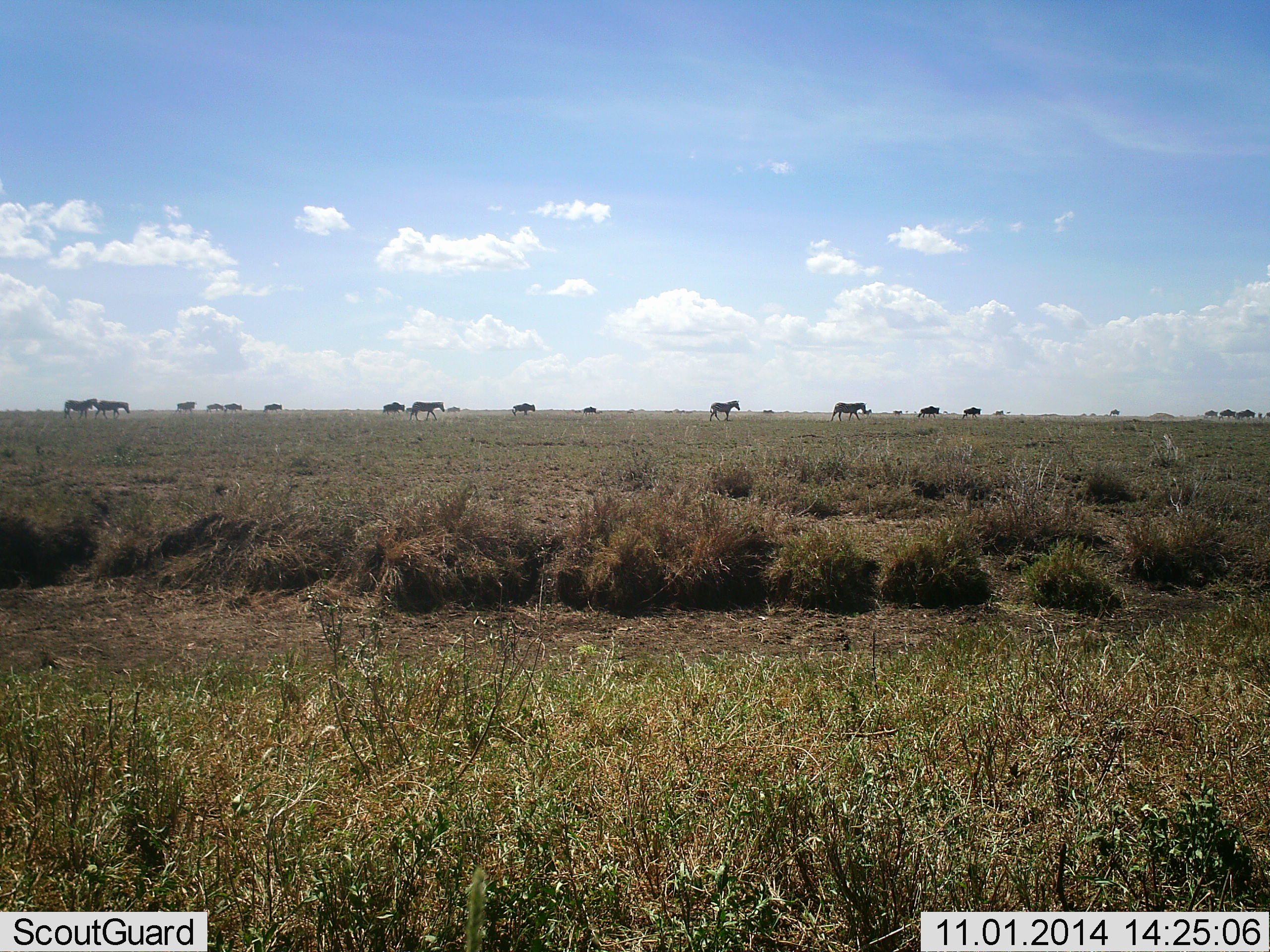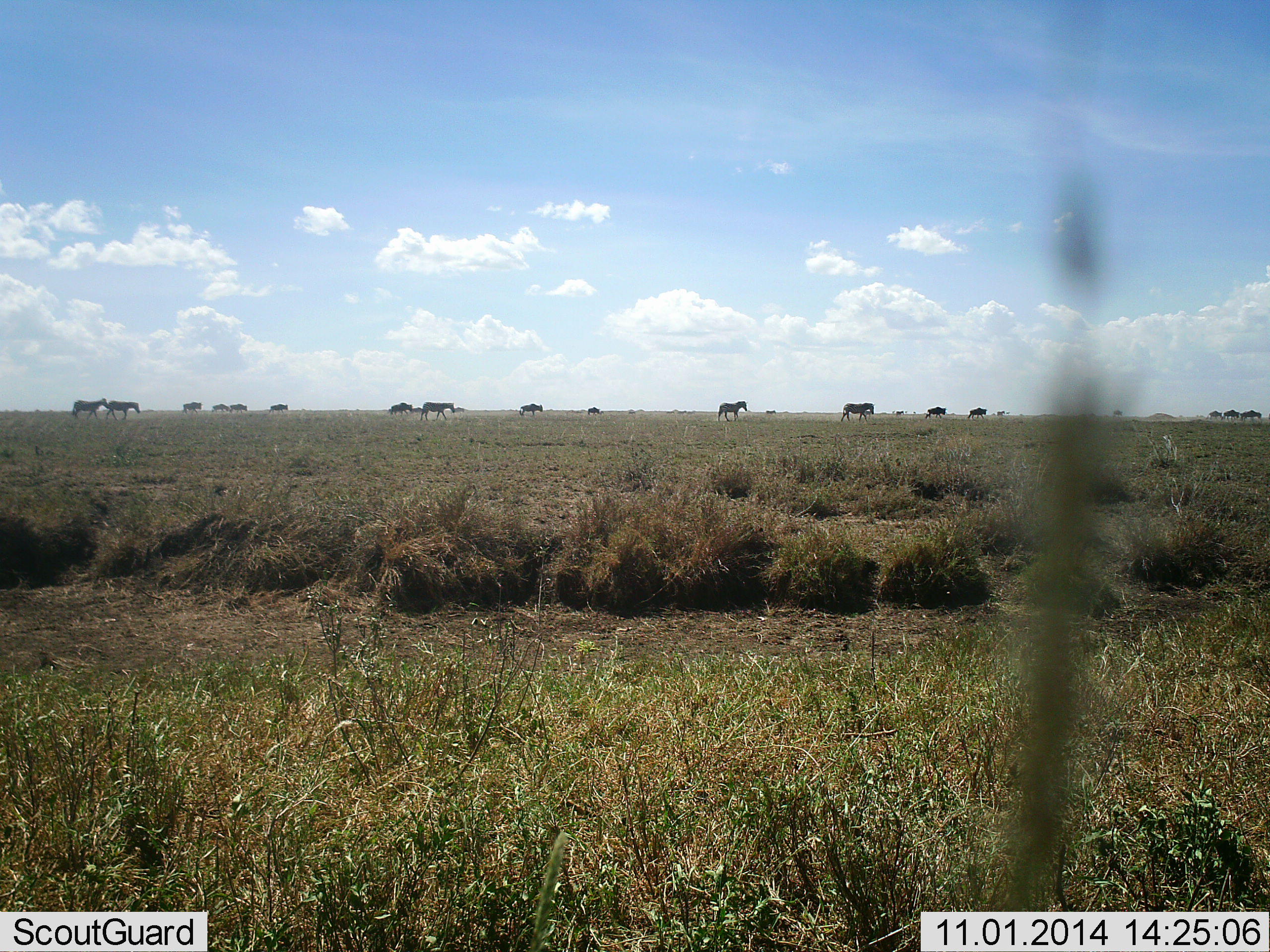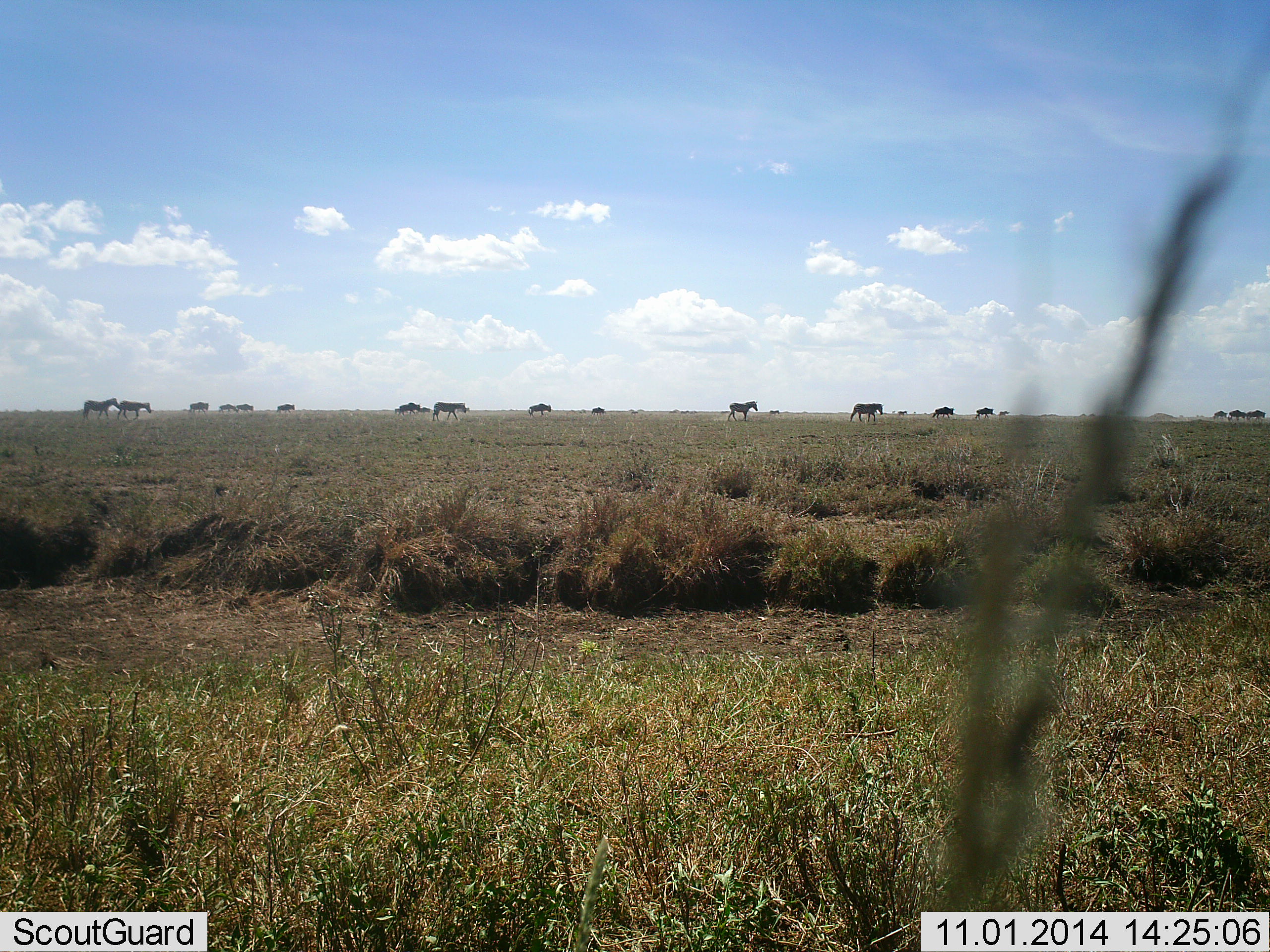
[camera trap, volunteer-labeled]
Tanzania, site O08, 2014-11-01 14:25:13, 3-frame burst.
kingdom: Animalia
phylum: Chordata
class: Mammalia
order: Perissodactyla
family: Equidae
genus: Equus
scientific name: Equus quagga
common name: plains zebra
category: zebra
Zebra (plains zebra) (Equus quagga), count 11-50. Behavior (volunteer vote fractions): standing 8%, resting 0%, moving 100%, interacting 0%. Young present (vote fraction): 0%. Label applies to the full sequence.